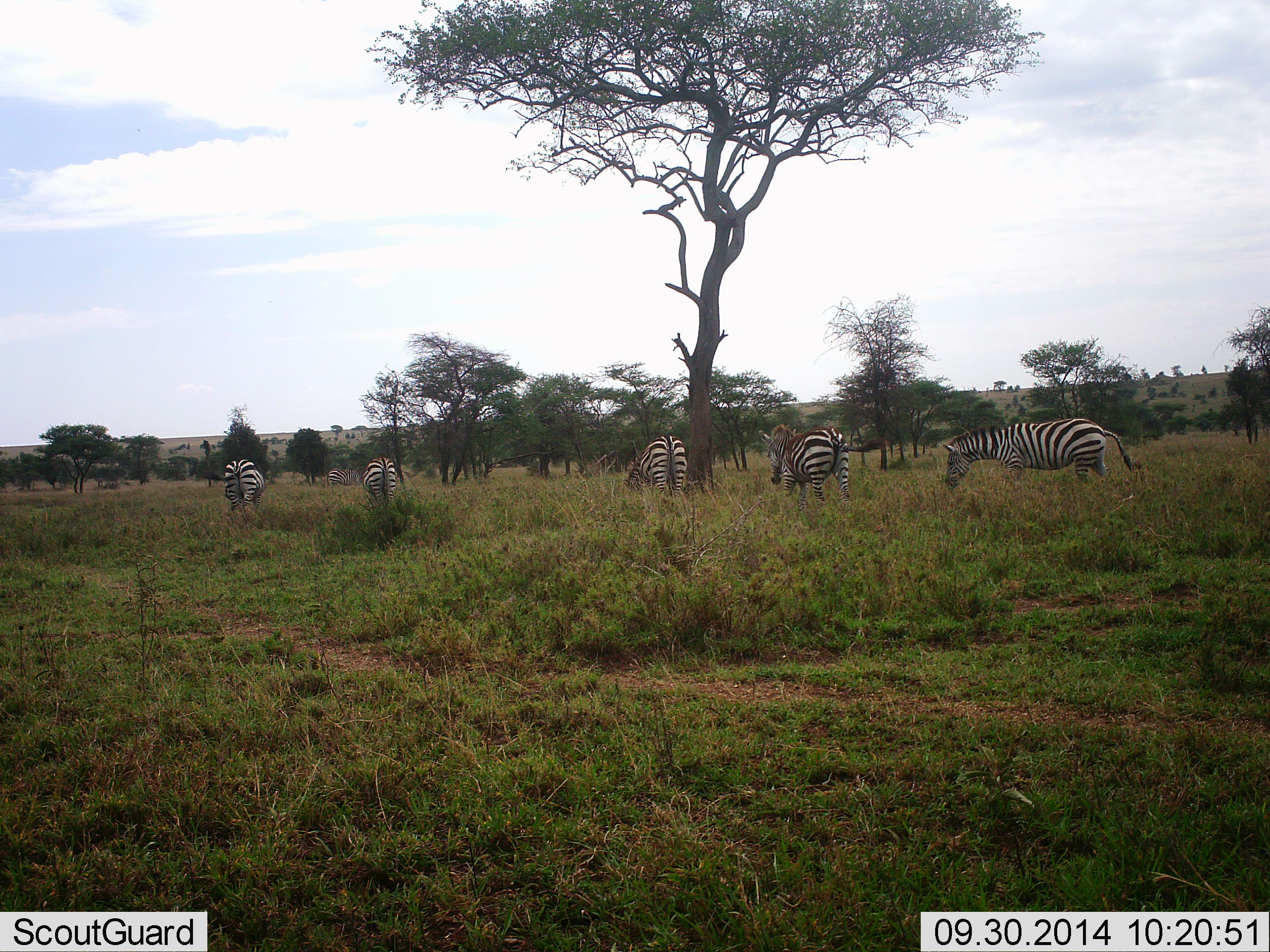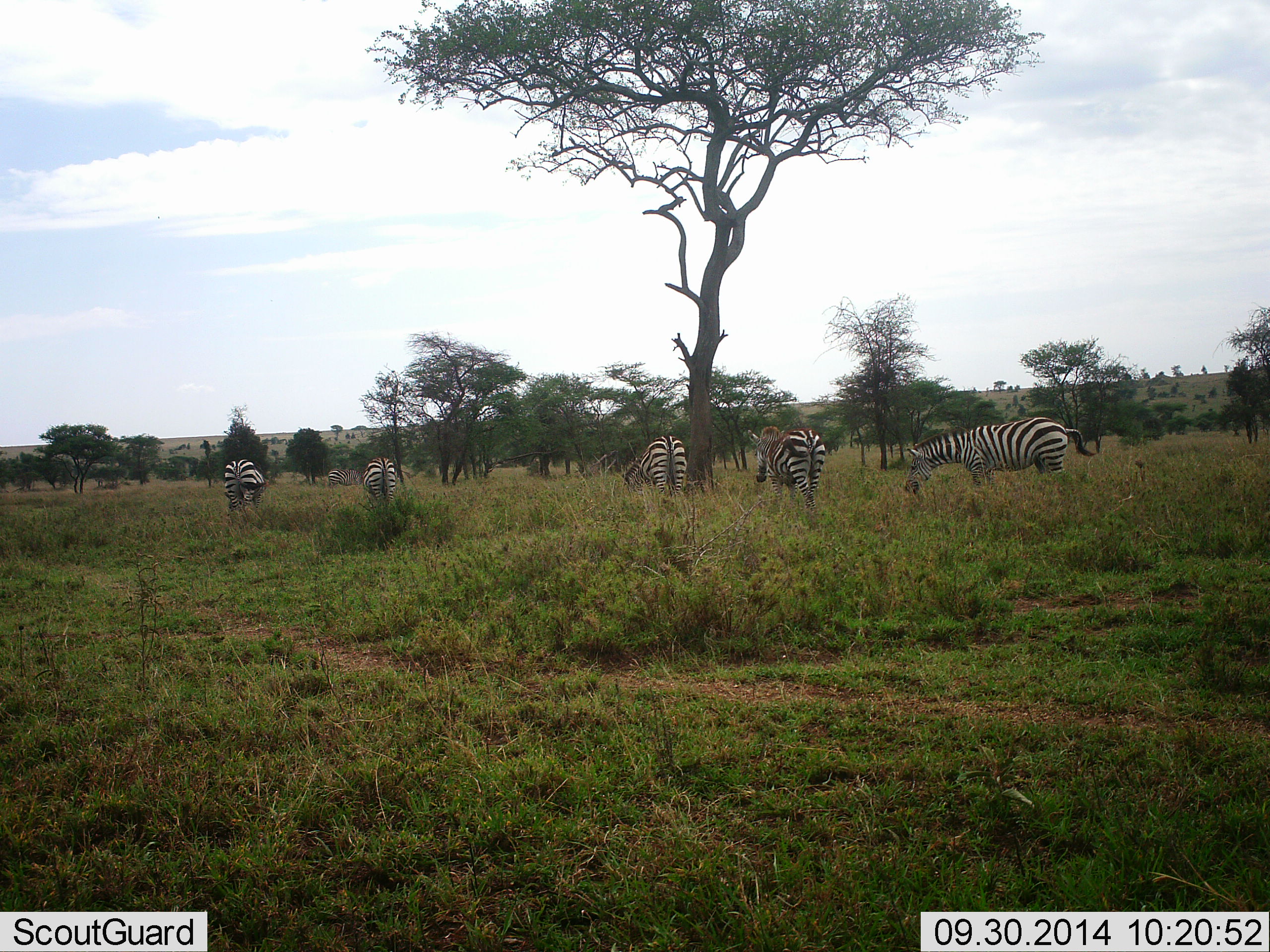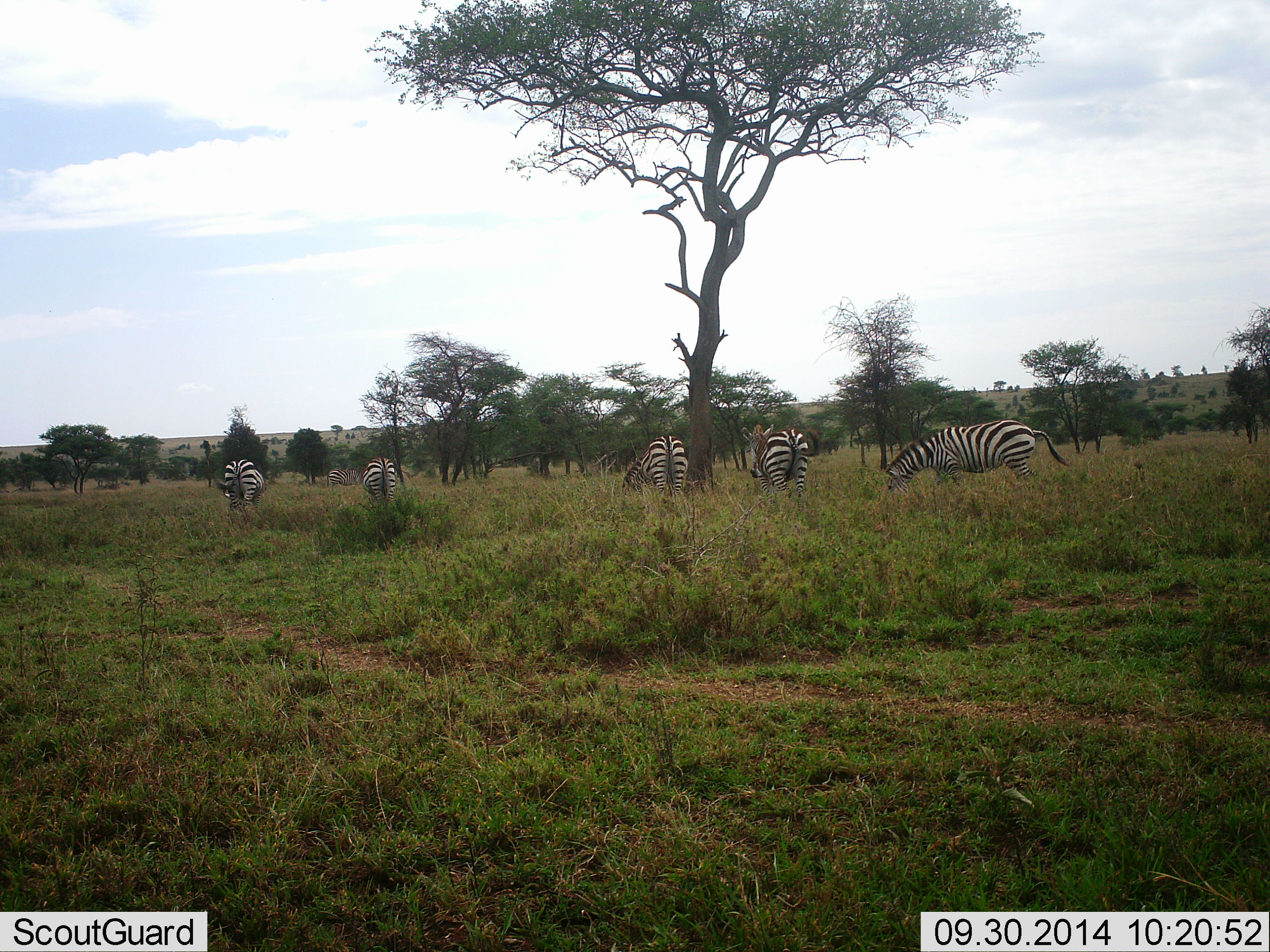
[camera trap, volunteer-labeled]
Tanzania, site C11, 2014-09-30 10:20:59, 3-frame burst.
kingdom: Animalia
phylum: Chordata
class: Mammalia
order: Perissodactyla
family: Equidae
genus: Equus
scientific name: Equus quagga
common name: plains zebra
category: zebra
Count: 5.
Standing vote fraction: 20%.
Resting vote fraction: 0%.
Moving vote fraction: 50%.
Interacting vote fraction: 0%.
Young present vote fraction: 0%.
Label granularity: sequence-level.